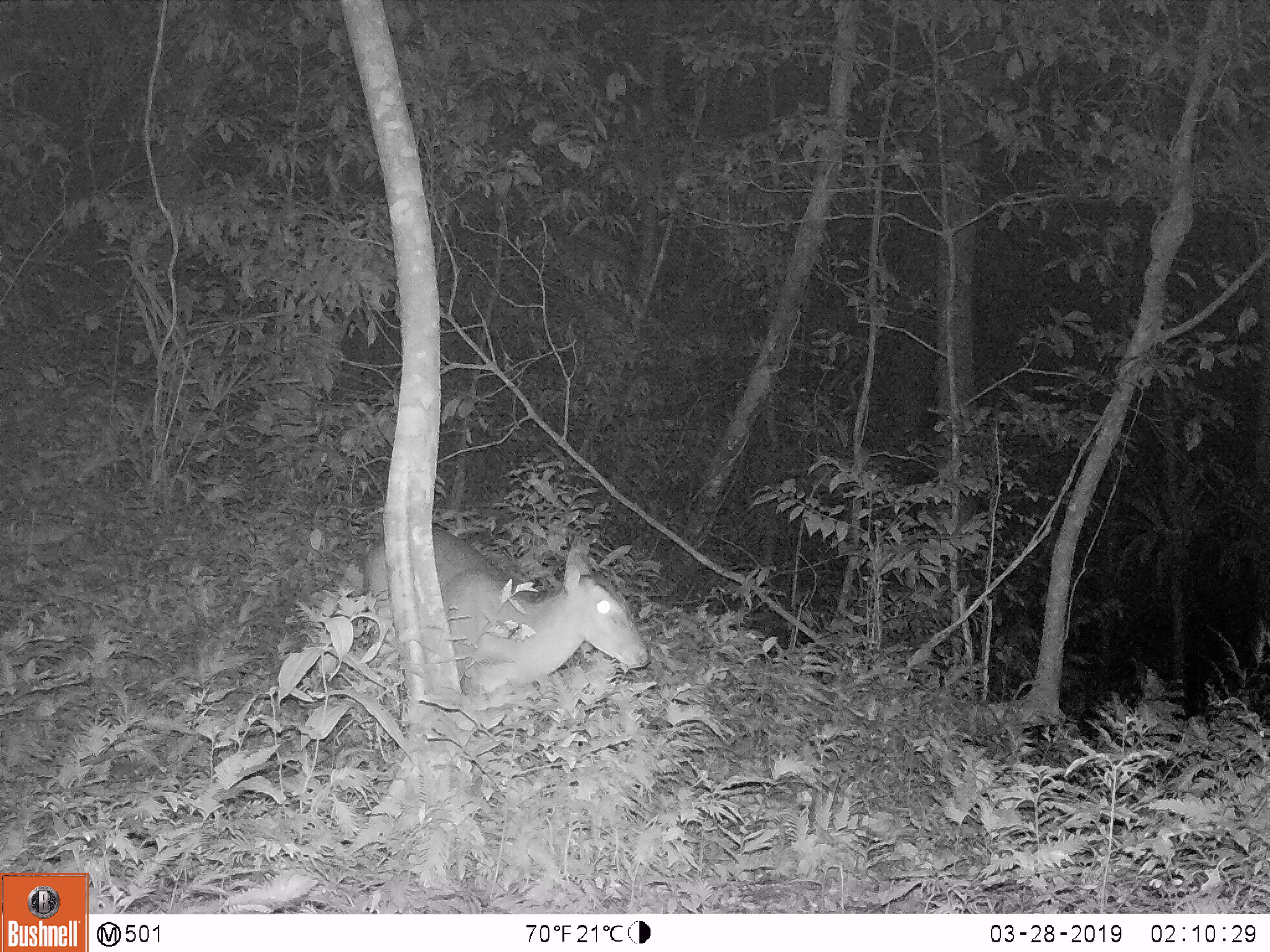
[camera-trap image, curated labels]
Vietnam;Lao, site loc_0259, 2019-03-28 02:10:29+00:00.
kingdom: Animalia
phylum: Chordata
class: Mammalia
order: Artiodactyla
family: Cervidae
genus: Muntiacus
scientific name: Muntiacus vuquangensis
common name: large-antlered muntjac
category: large antlered muntjac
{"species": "large antlered muntjac (large-antlered muntjac) (Muntiacus vuquangensis)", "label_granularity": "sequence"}